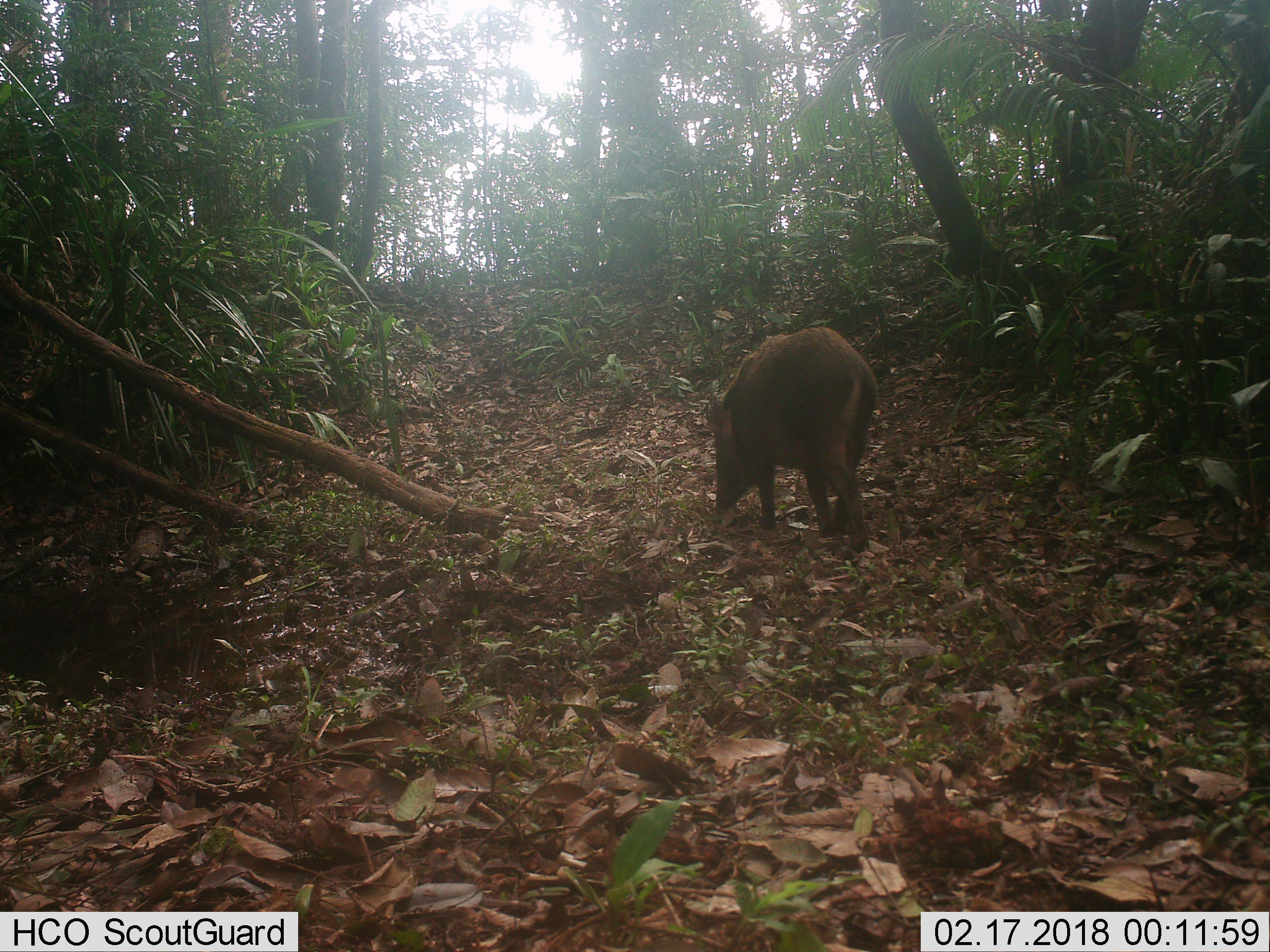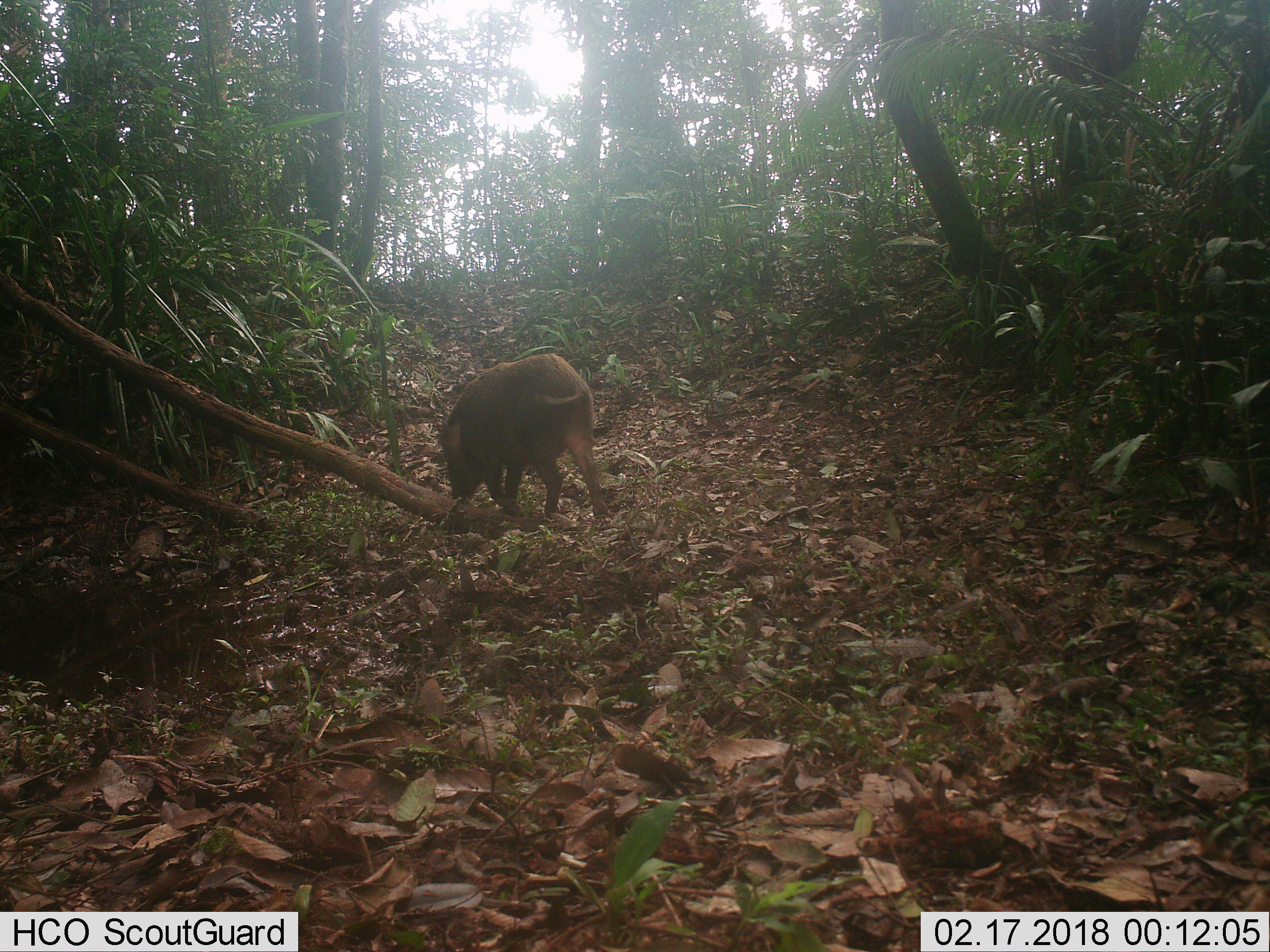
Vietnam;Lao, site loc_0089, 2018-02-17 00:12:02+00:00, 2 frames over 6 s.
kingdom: Animalia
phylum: Chordata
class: Mammalia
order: Artiodactyla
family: Suidae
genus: Sus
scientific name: Sus scrofa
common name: eurasian wild pig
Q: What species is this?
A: Eurasian wild pig (Sus scrofa).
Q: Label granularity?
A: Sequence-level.